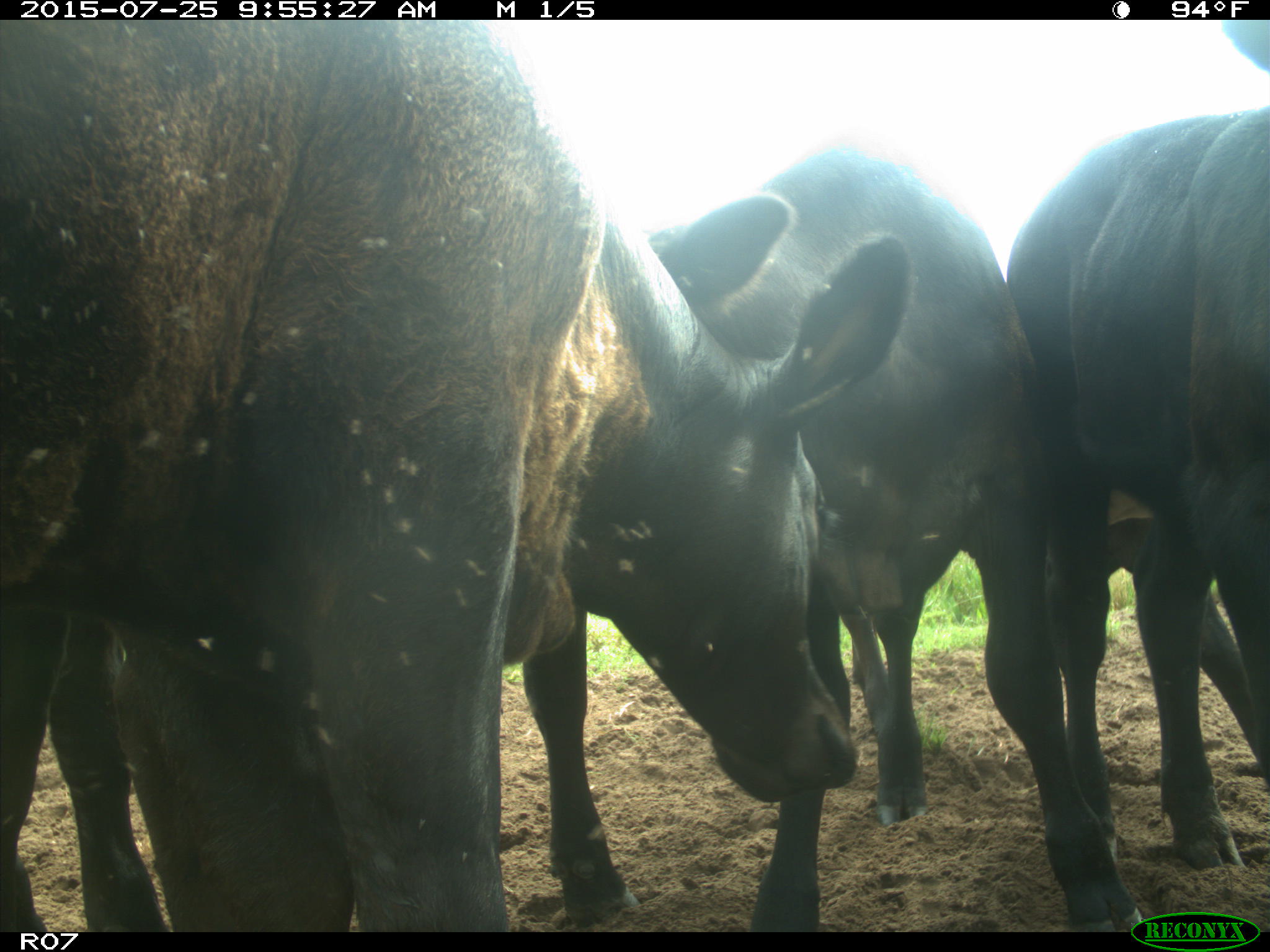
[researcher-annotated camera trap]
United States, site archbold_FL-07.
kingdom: Animalia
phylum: Chordata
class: Mammalia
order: Artiodactyla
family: Bovidae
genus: Bos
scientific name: Bos taurus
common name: domestic cow